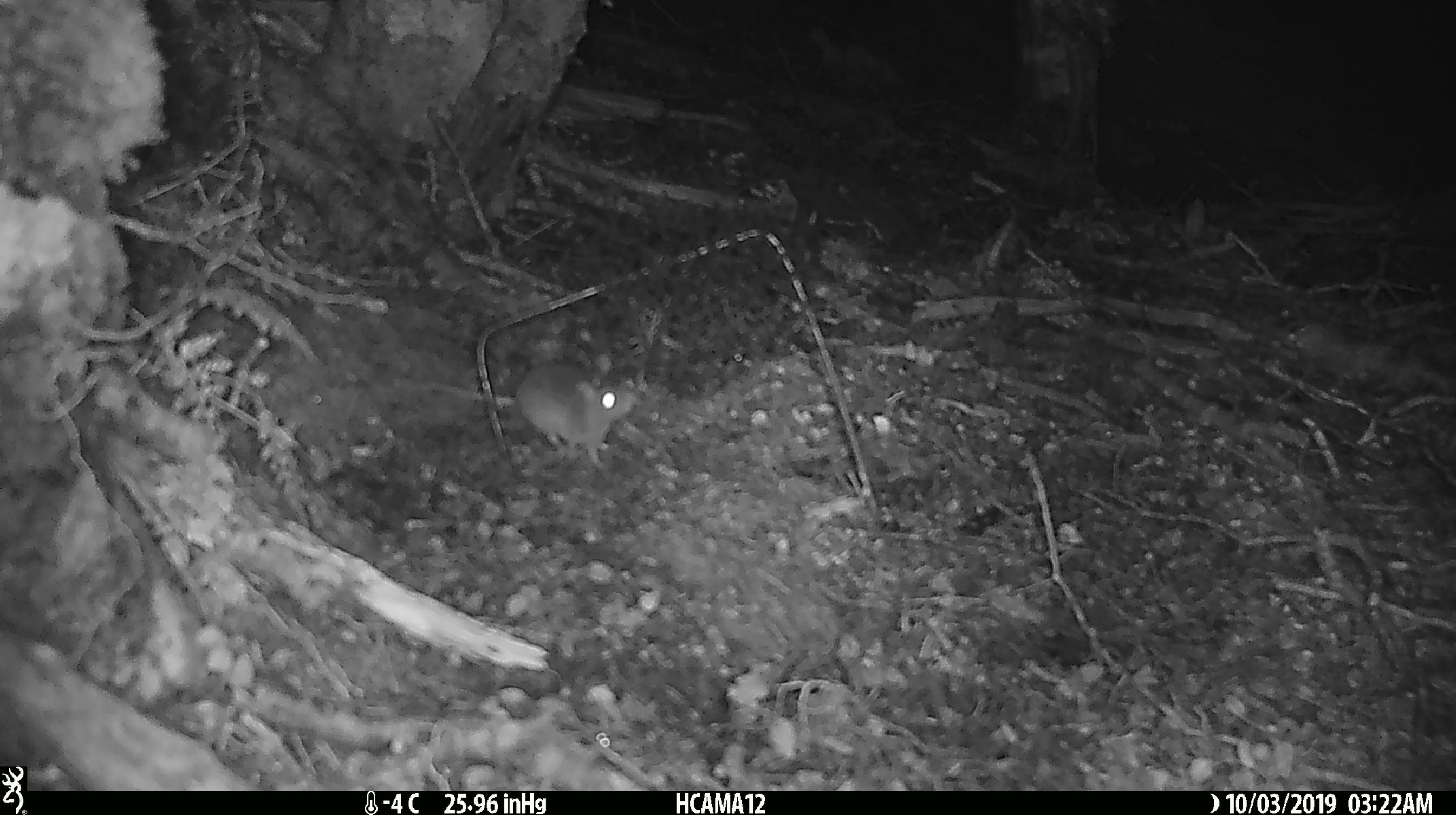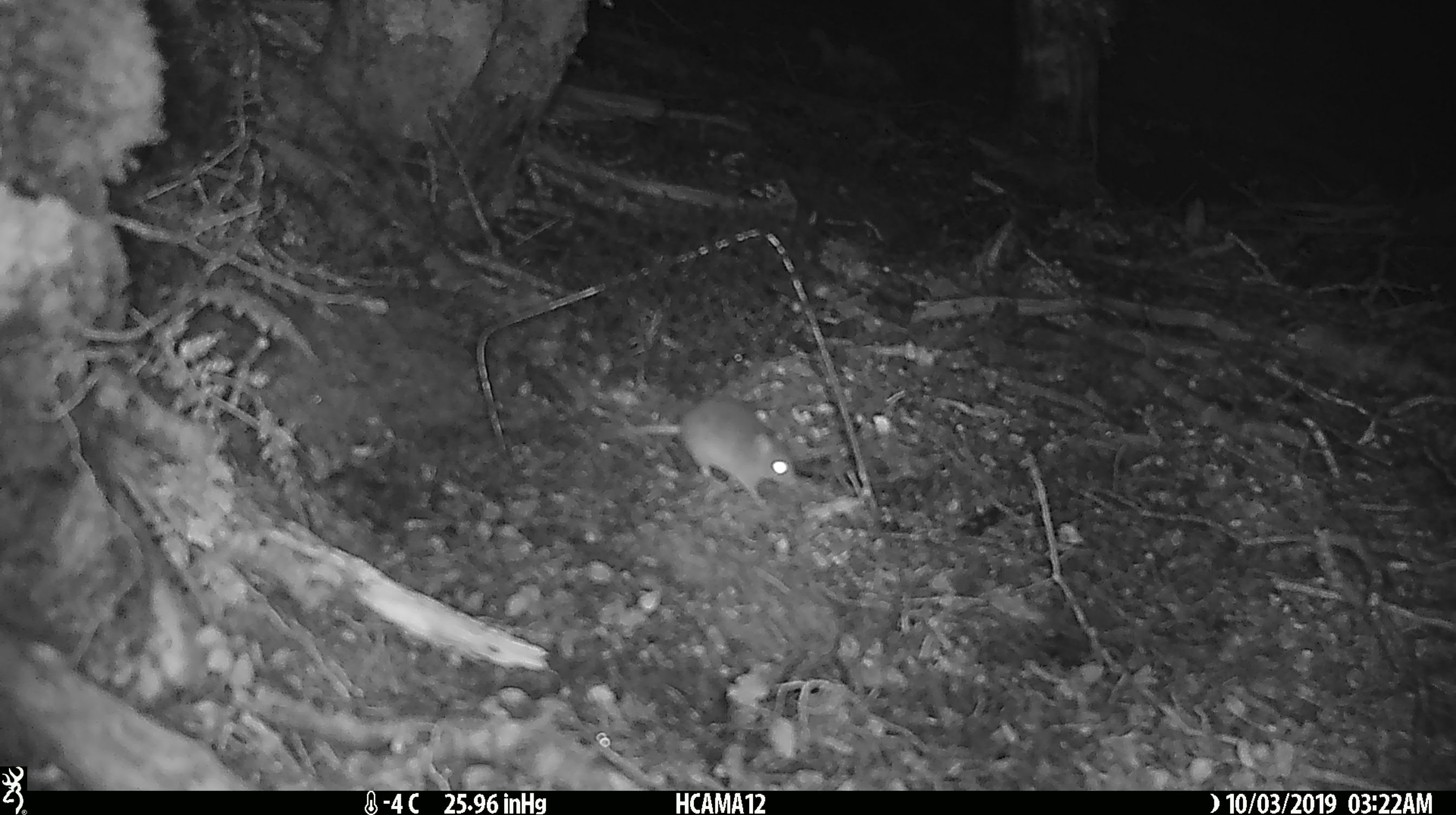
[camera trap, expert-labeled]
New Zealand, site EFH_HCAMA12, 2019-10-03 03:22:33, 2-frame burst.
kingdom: Animalia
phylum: Chordata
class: Mammalia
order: Rodentia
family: Muridae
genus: Mus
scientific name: Mus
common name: mouse